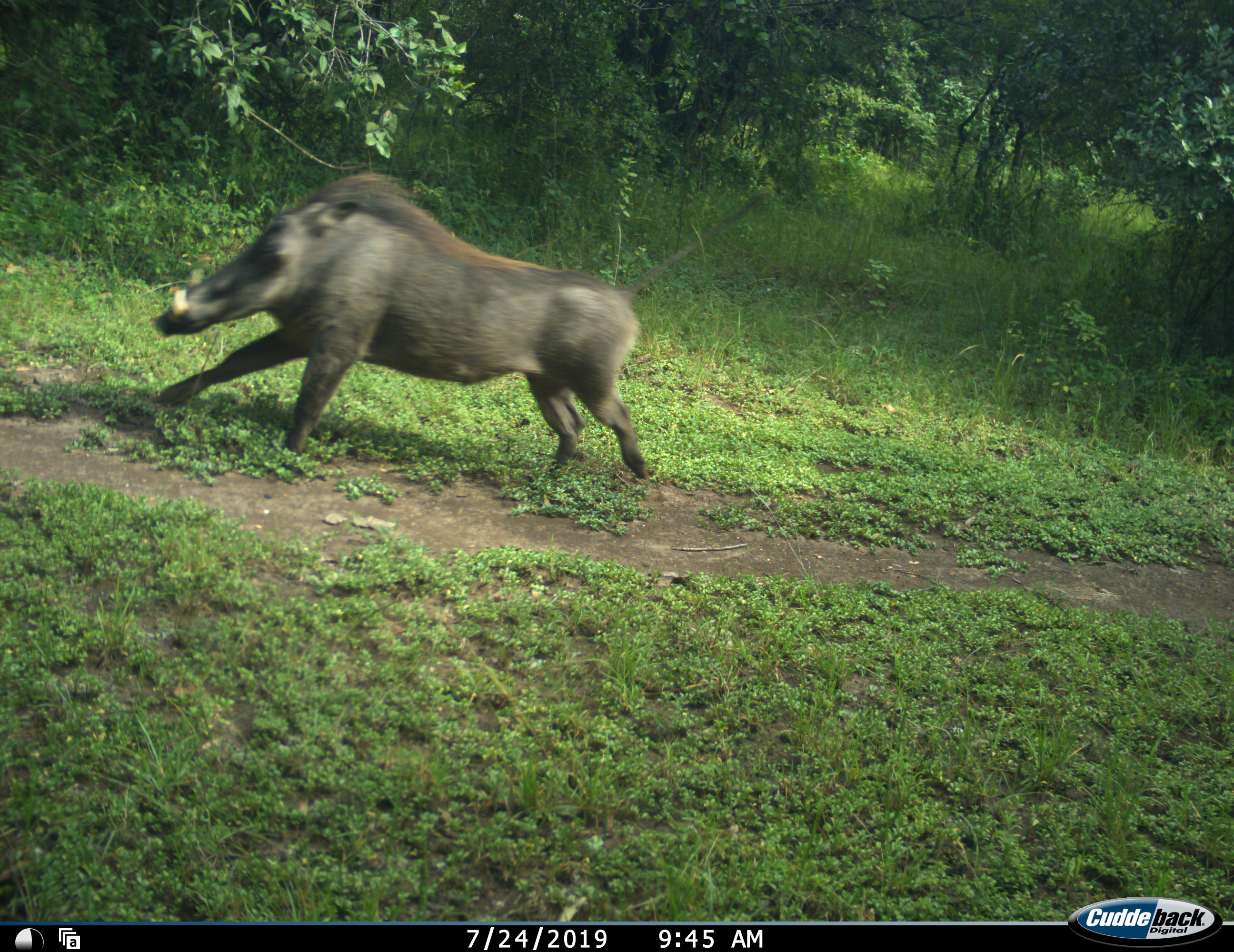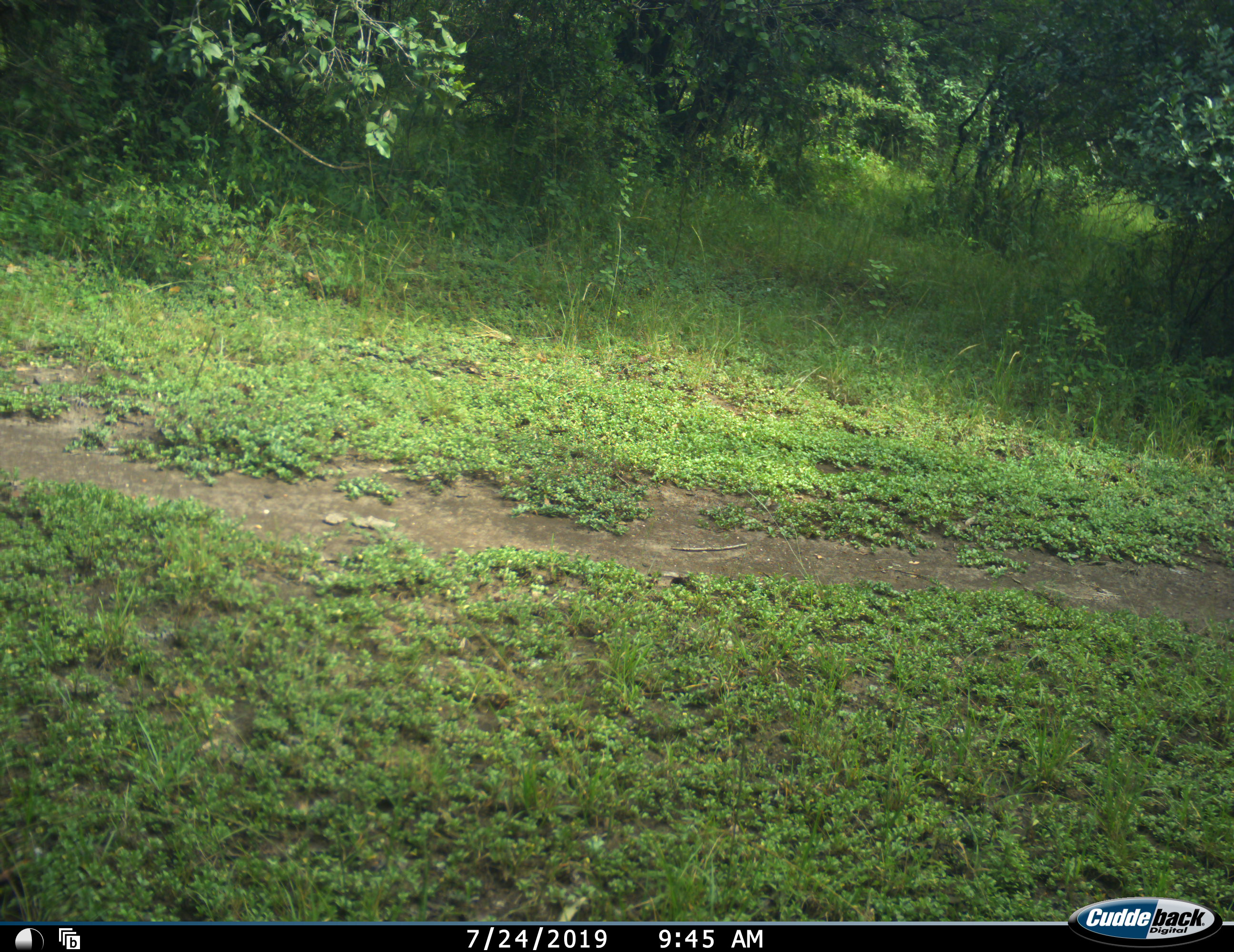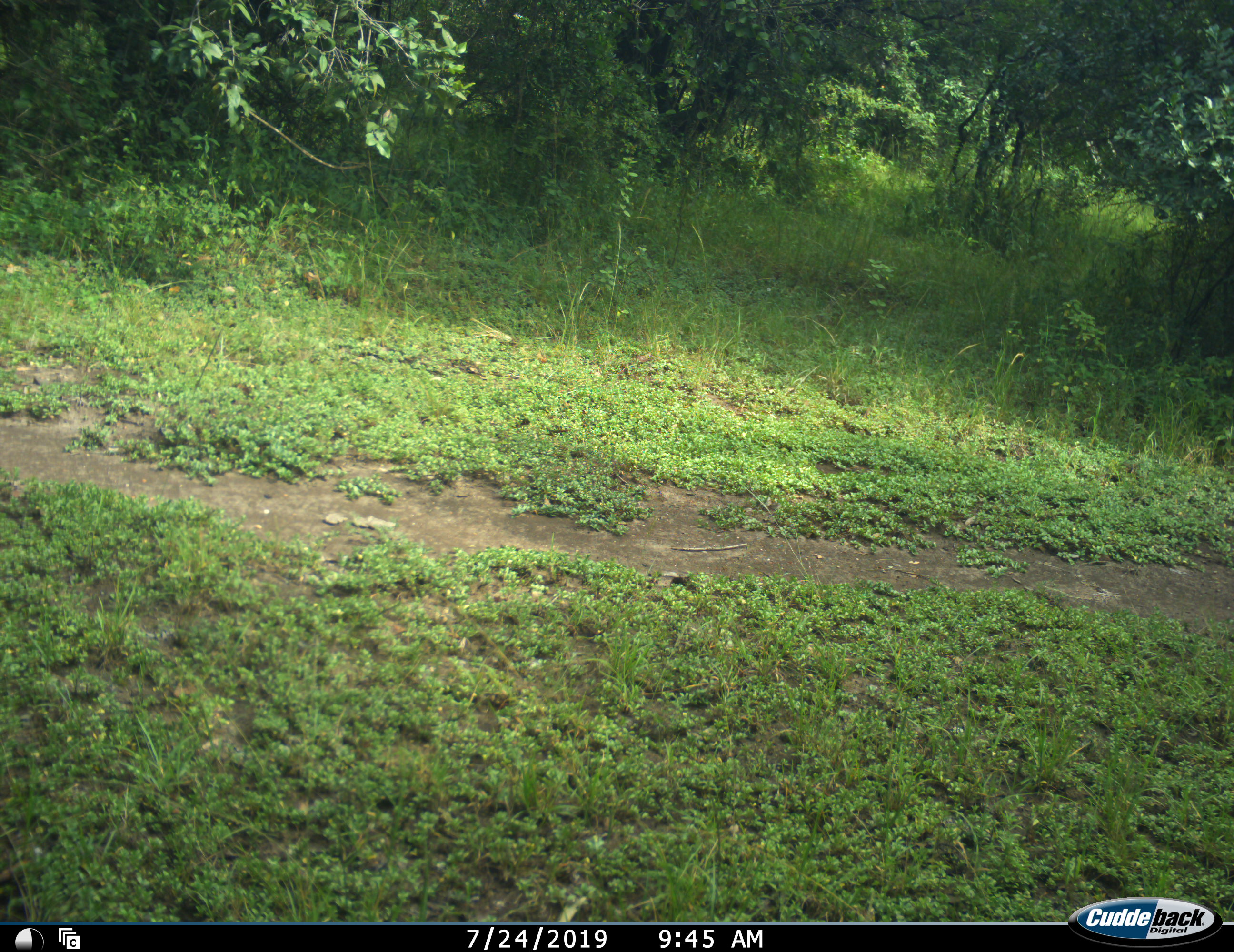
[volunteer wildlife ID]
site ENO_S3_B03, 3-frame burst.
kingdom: Animalia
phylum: Chordata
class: Mammalia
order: Artiodactyla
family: Suidae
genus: Phacochoerus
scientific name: Phacochoerus africanus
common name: warthog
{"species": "warthog (Phacochoerus africanus)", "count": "1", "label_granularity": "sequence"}